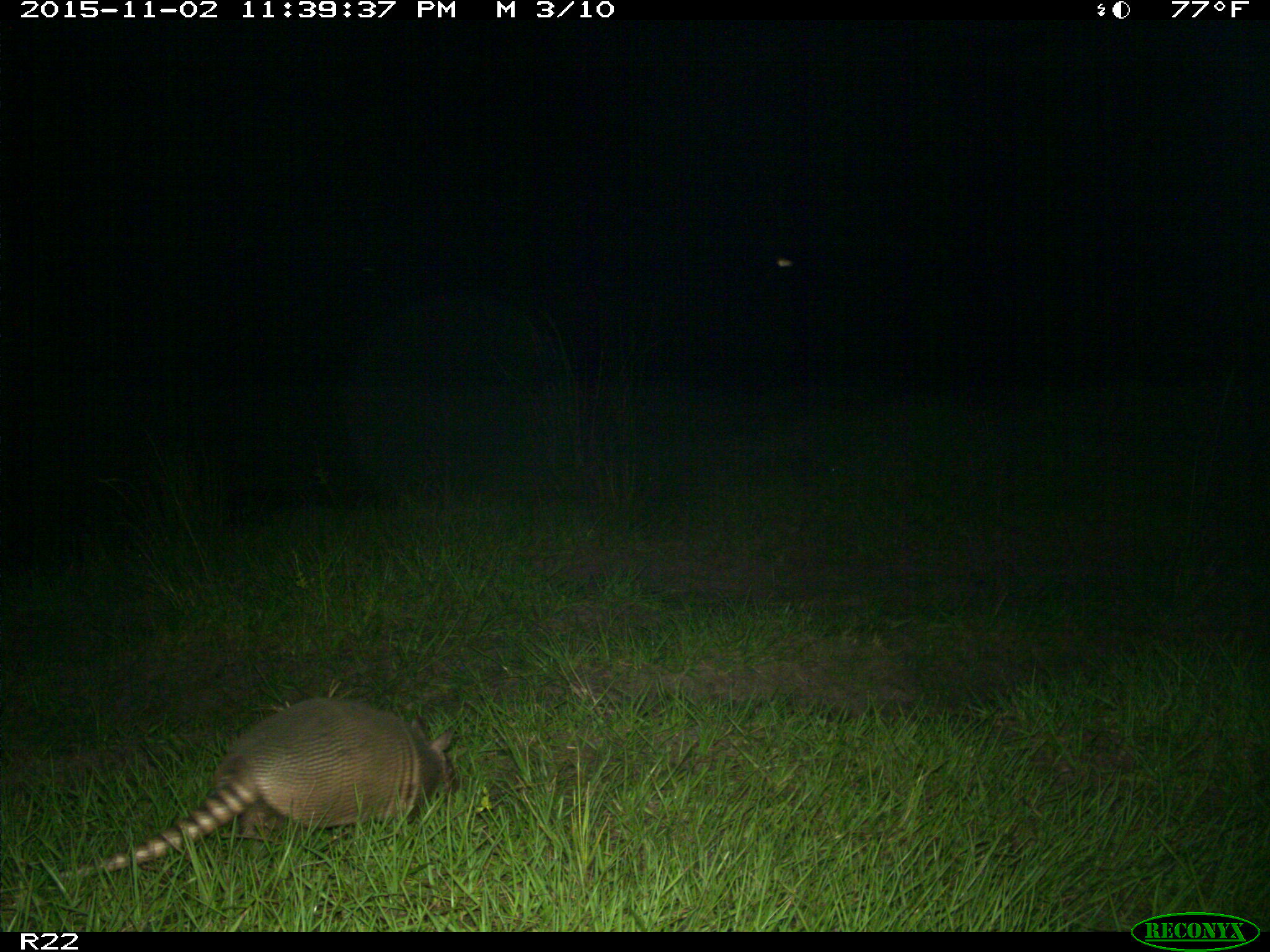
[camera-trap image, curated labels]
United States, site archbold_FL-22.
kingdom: Animalia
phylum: Chordata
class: Mammalia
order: Cingulata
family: Dasypodidae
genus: Dasypus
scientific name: Dasypus novemcinctus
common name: nine-banded armadillo